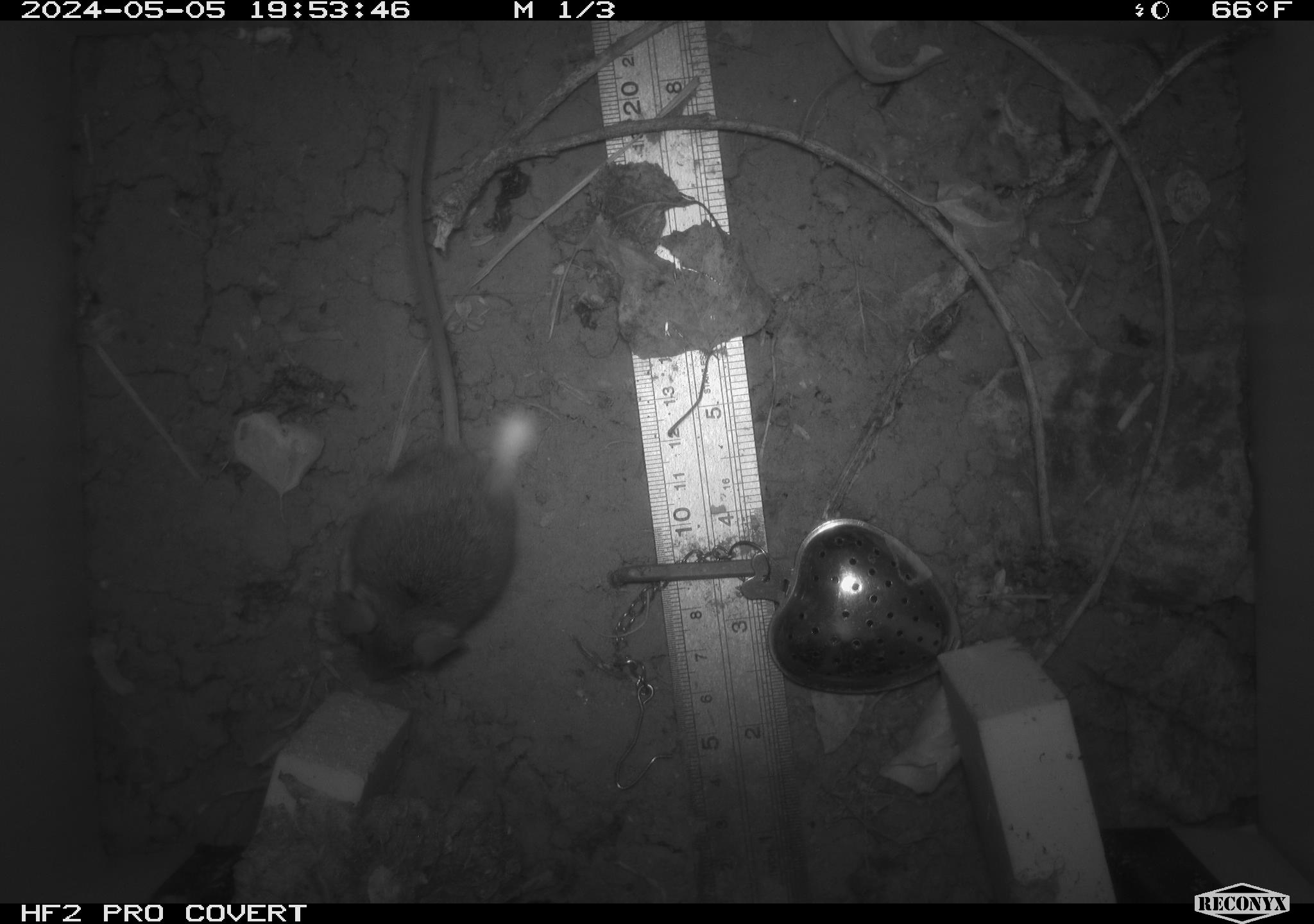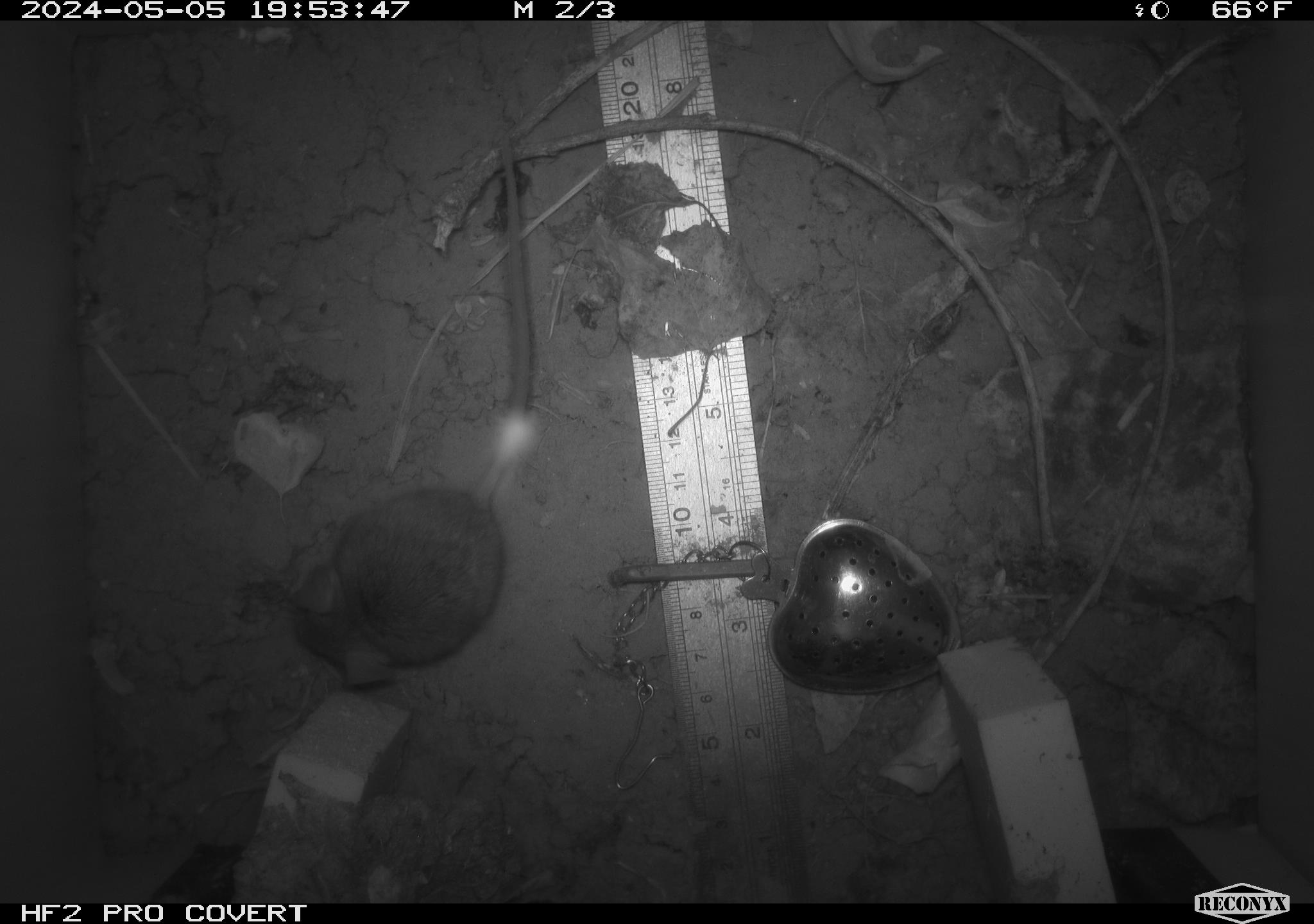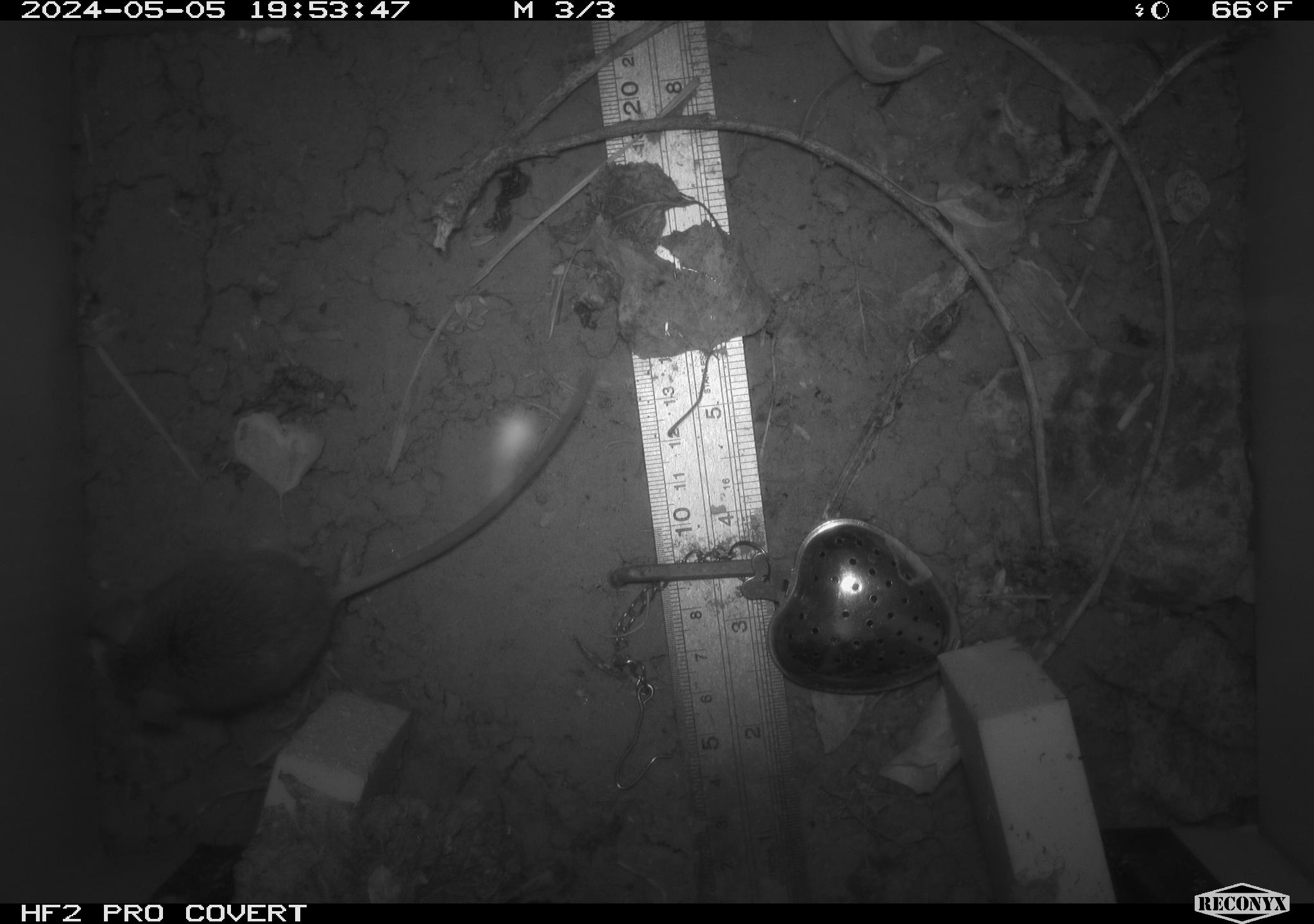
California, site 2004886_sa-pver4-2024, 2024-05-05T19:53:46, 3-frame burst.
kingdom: Animalia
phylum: Chordata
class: Mammalia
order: Rodentia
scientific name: Rodentia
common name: mouse species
Mouse species (Rodentia).